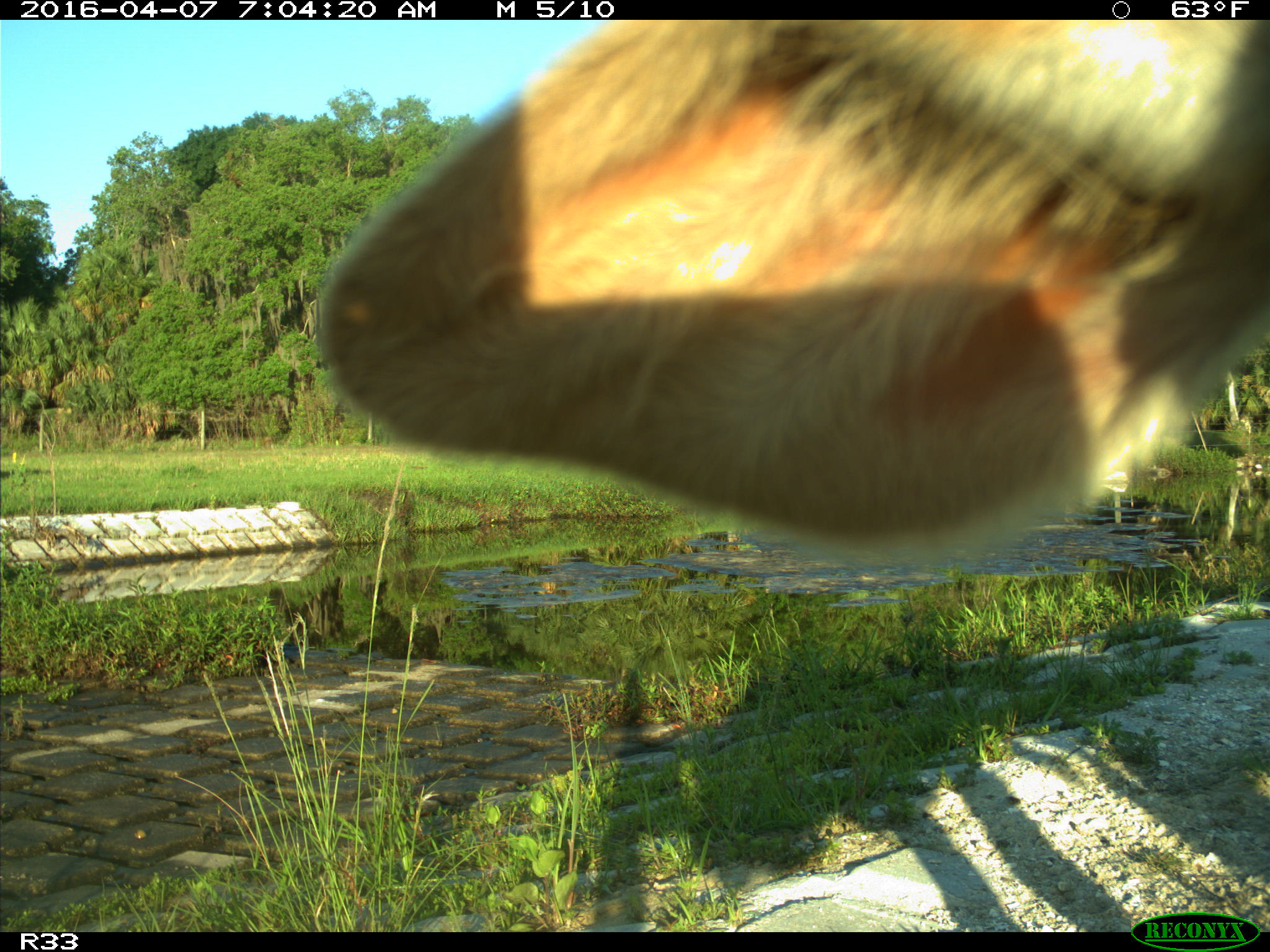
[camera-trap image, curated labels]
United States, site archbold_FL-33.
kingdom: Animalia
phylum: Chordata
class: Mammalia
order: Artiodactyla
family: Bovidae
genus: Bos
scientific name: Bos taurus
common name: domestic cow